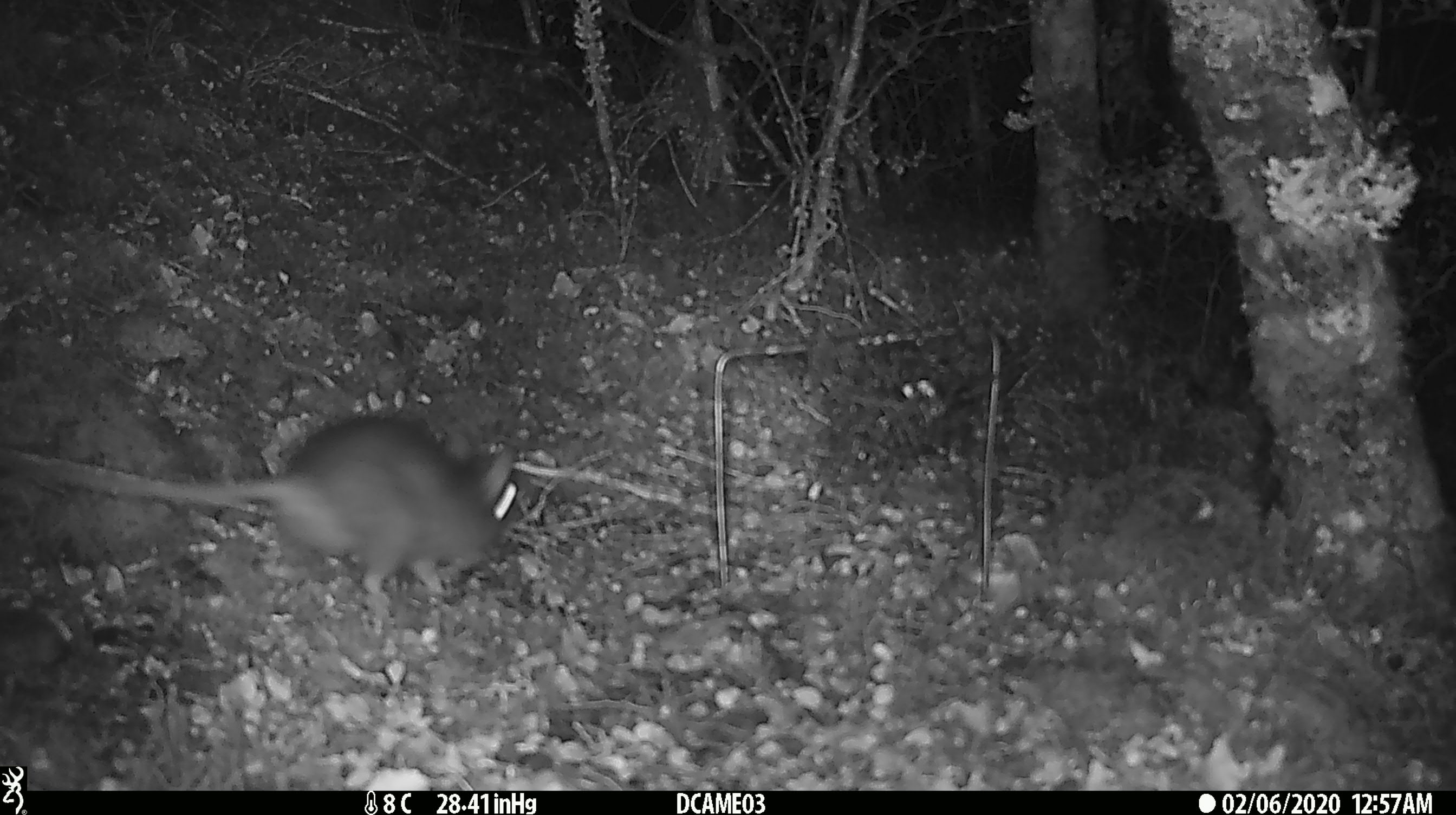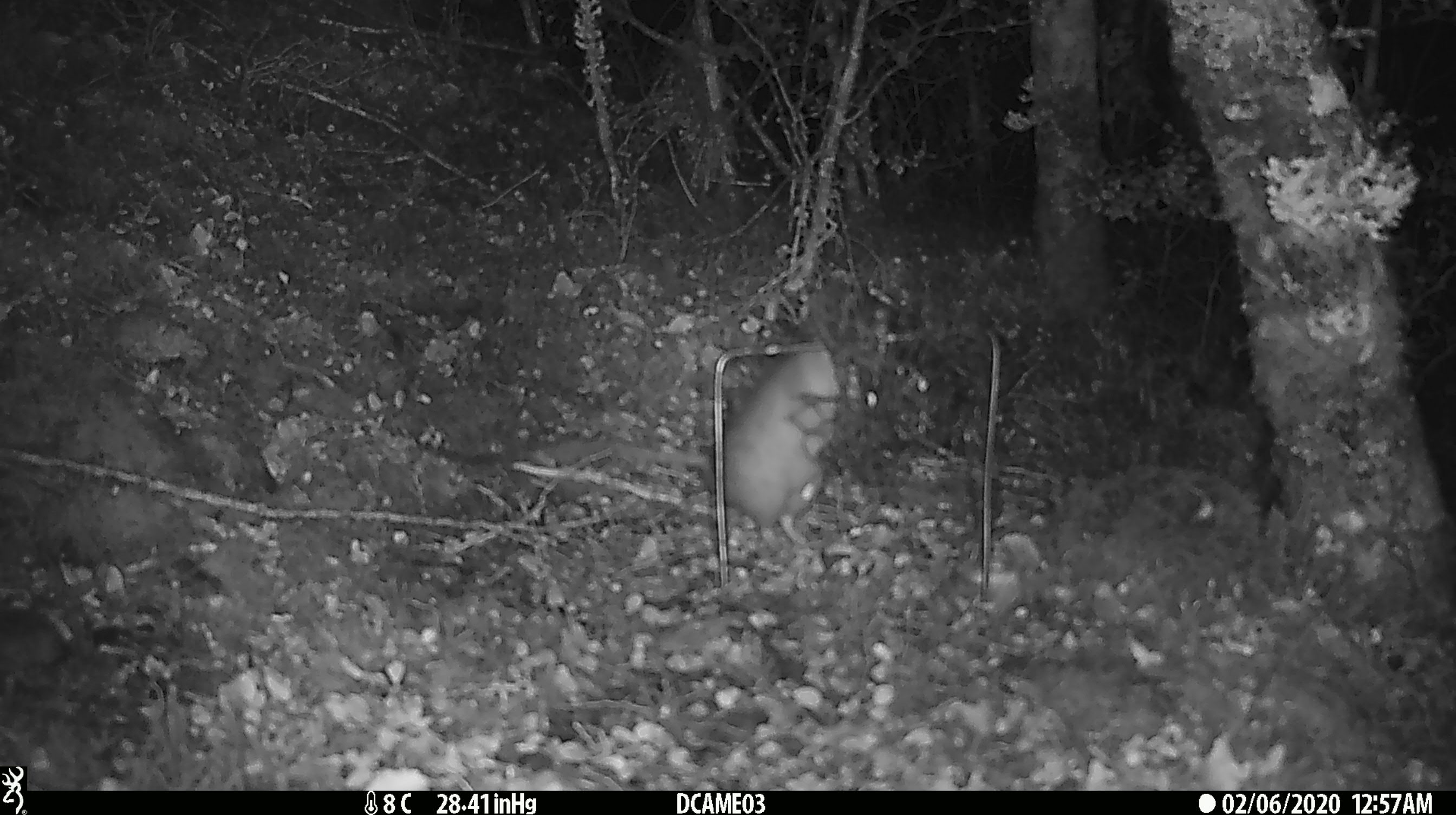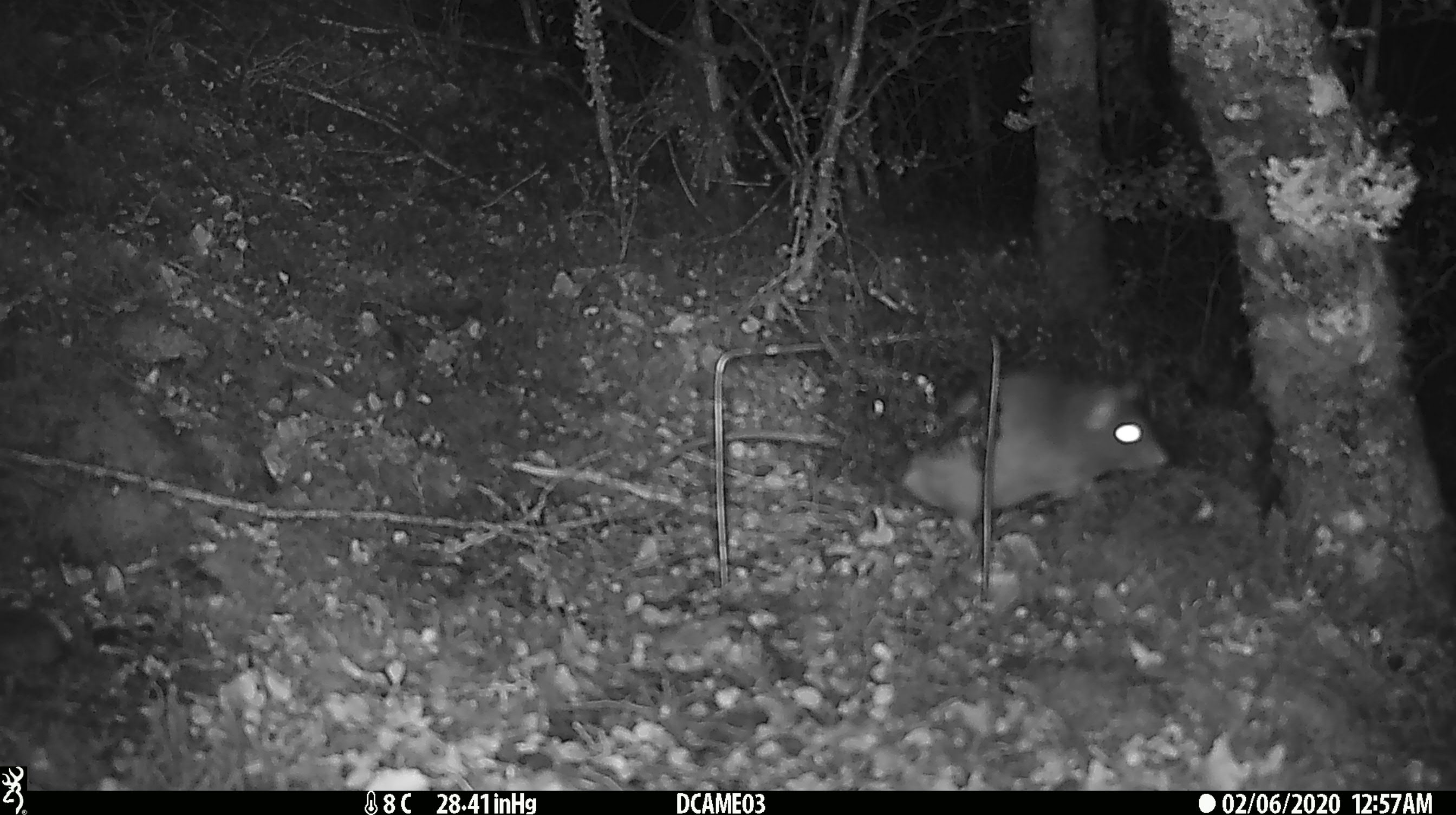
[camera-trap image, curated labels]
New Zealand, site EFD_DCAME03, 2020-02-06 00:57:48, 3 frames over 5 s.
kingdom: Animalia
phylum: Chordata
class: Mammalia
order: Rodentia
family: Muridae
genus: Rattus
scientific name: Rattus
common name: rat